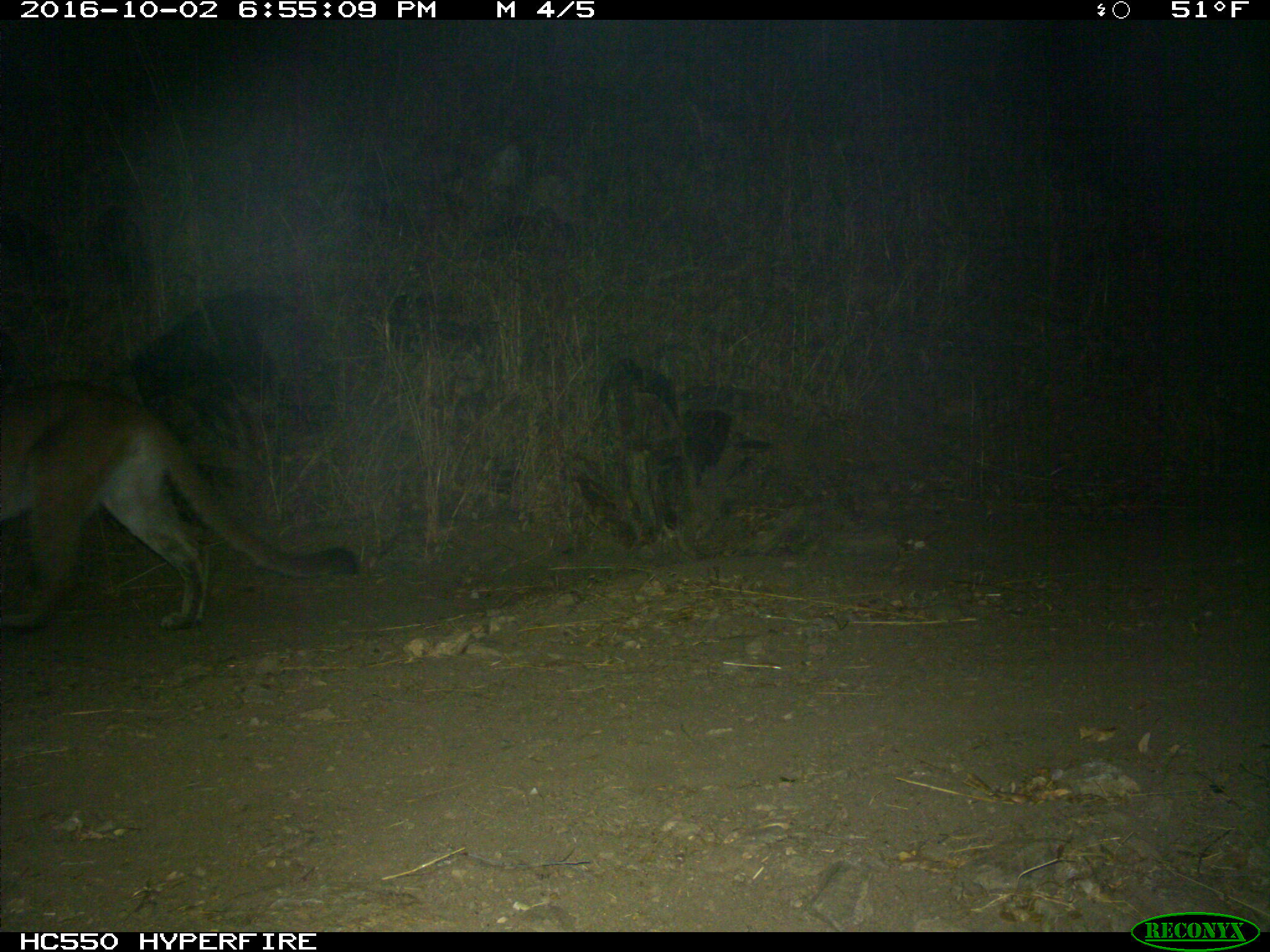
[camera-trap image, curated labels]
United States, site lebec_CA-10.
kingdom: Animalia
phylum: Chordata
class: Mammalia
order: Carnivora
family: Felidae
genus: Puma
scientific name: Puma concolor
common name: mountain lion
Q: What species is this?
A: Puma concolor (mountain lion).